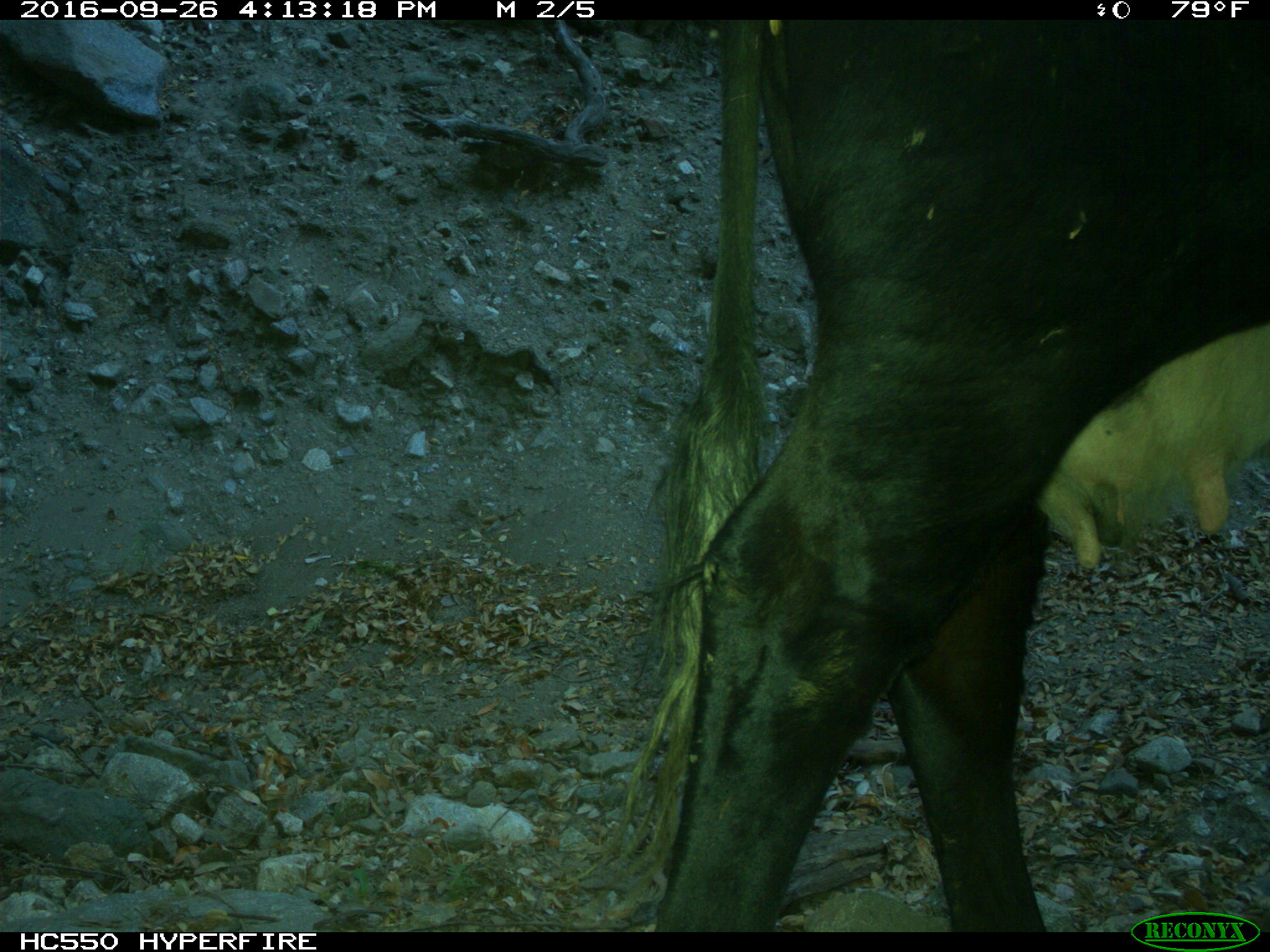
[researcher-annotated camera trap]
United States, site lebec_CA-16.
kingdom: Animalia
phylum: Chordata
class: Mammalia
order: Artiodactyla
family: Bovidae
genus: Bos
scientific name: Bos taurus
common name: domestic cow